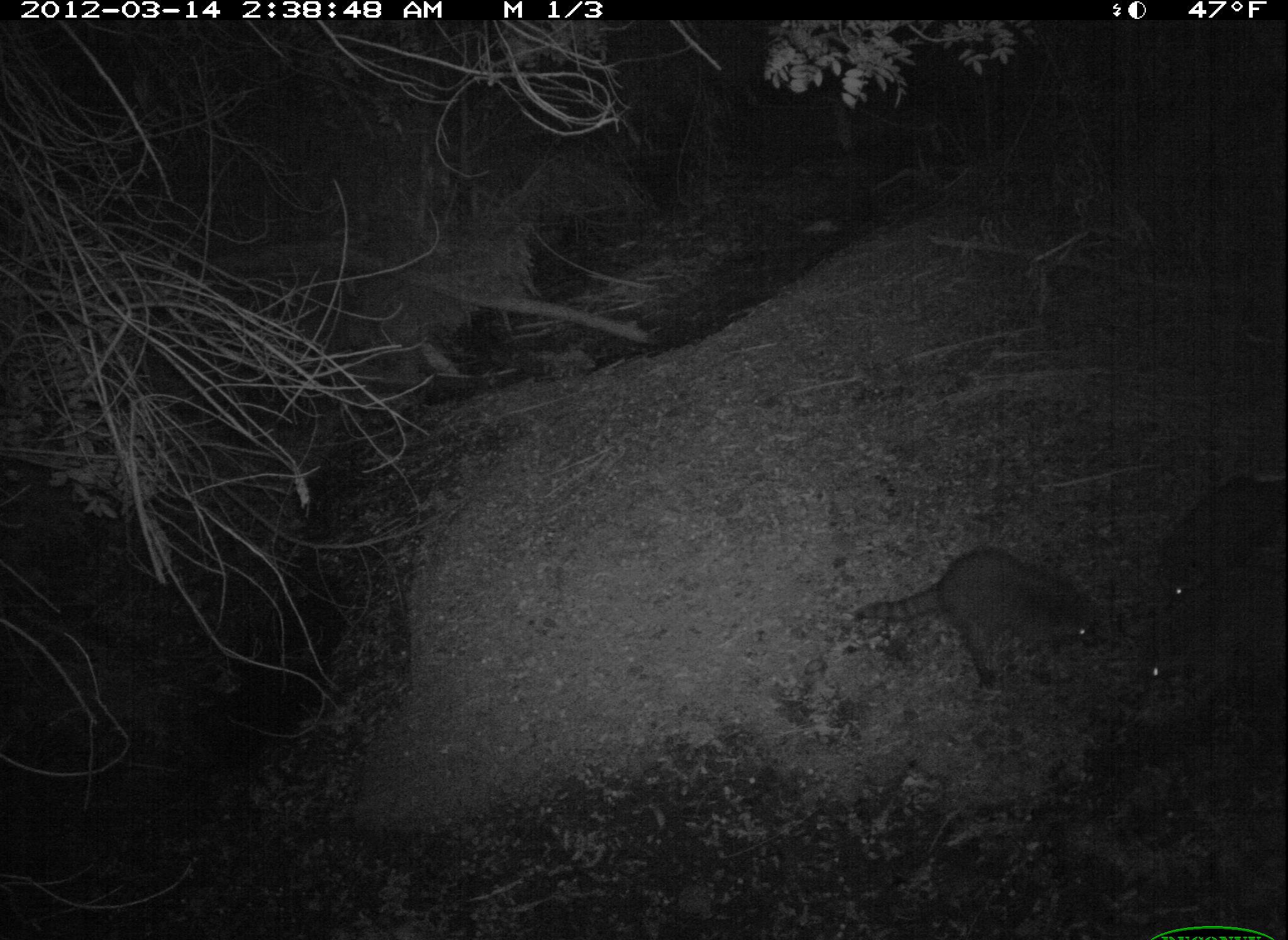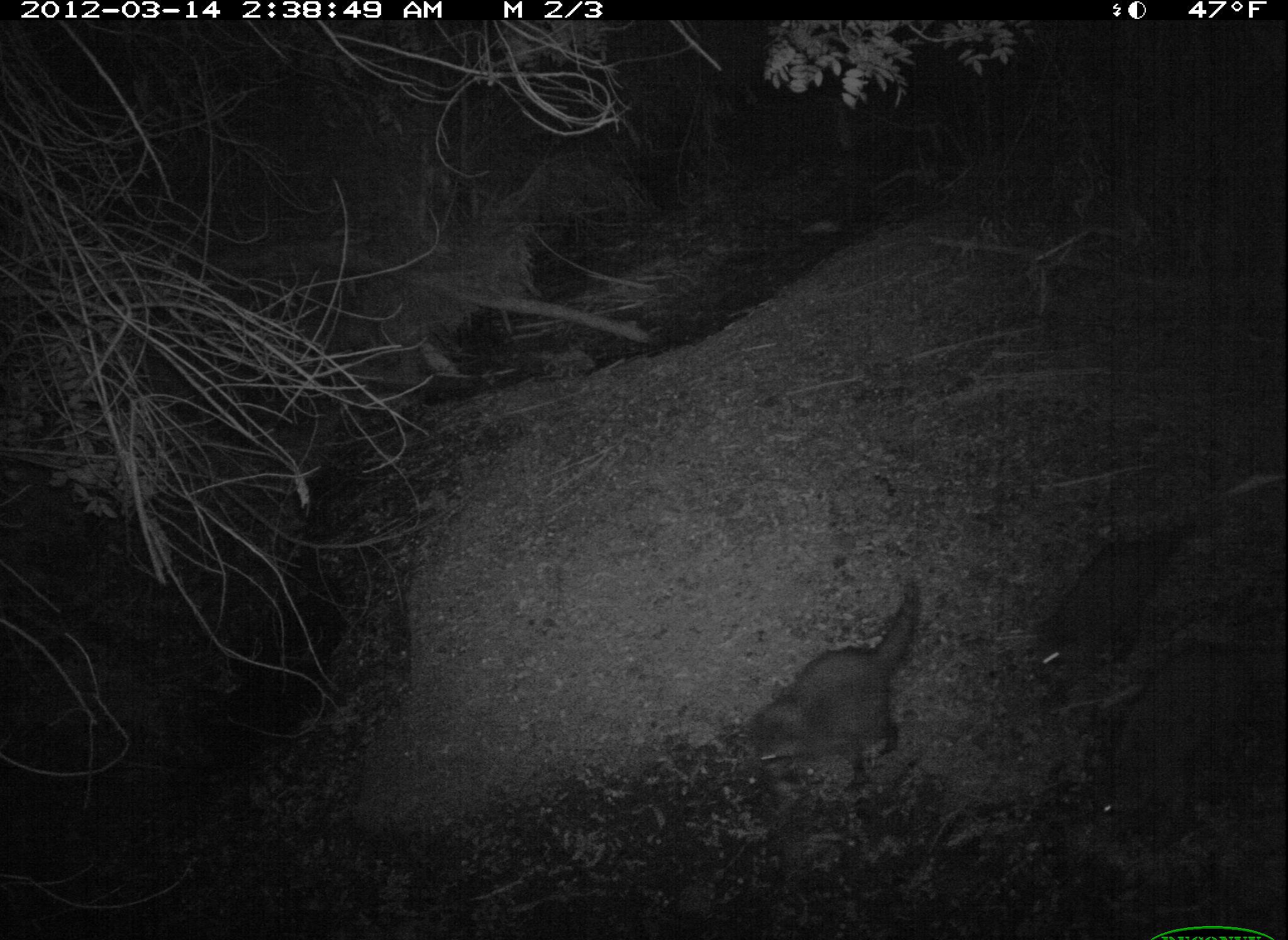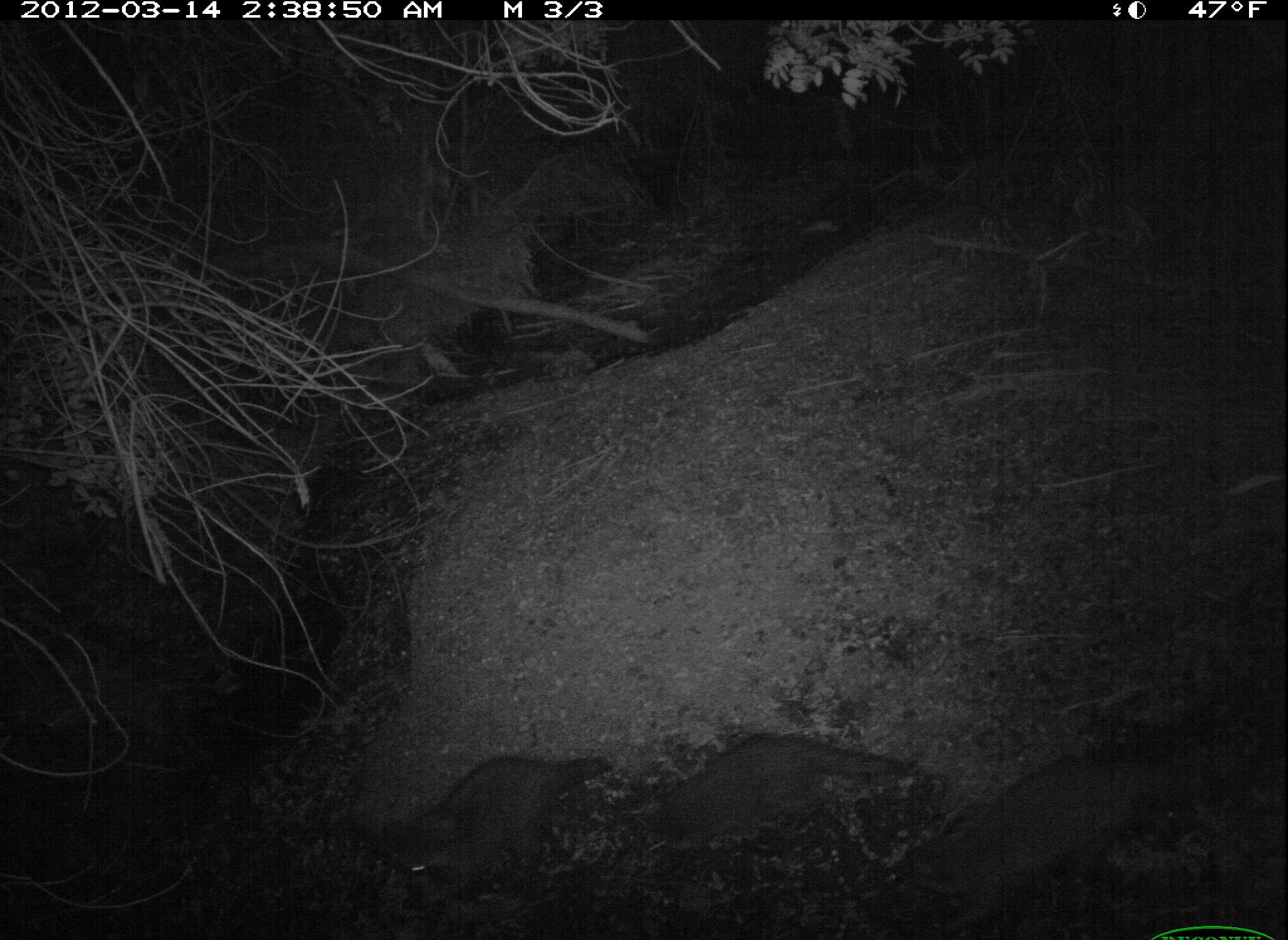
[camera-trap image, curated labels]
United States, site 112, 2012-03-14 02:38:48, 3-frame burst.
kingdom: Animalia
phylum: Chordata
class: Mammalia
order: Carnivora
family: Procyonidae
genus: Procyon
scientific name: Procyon lotor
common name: raccoon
Raccoon (Procyon lotor).